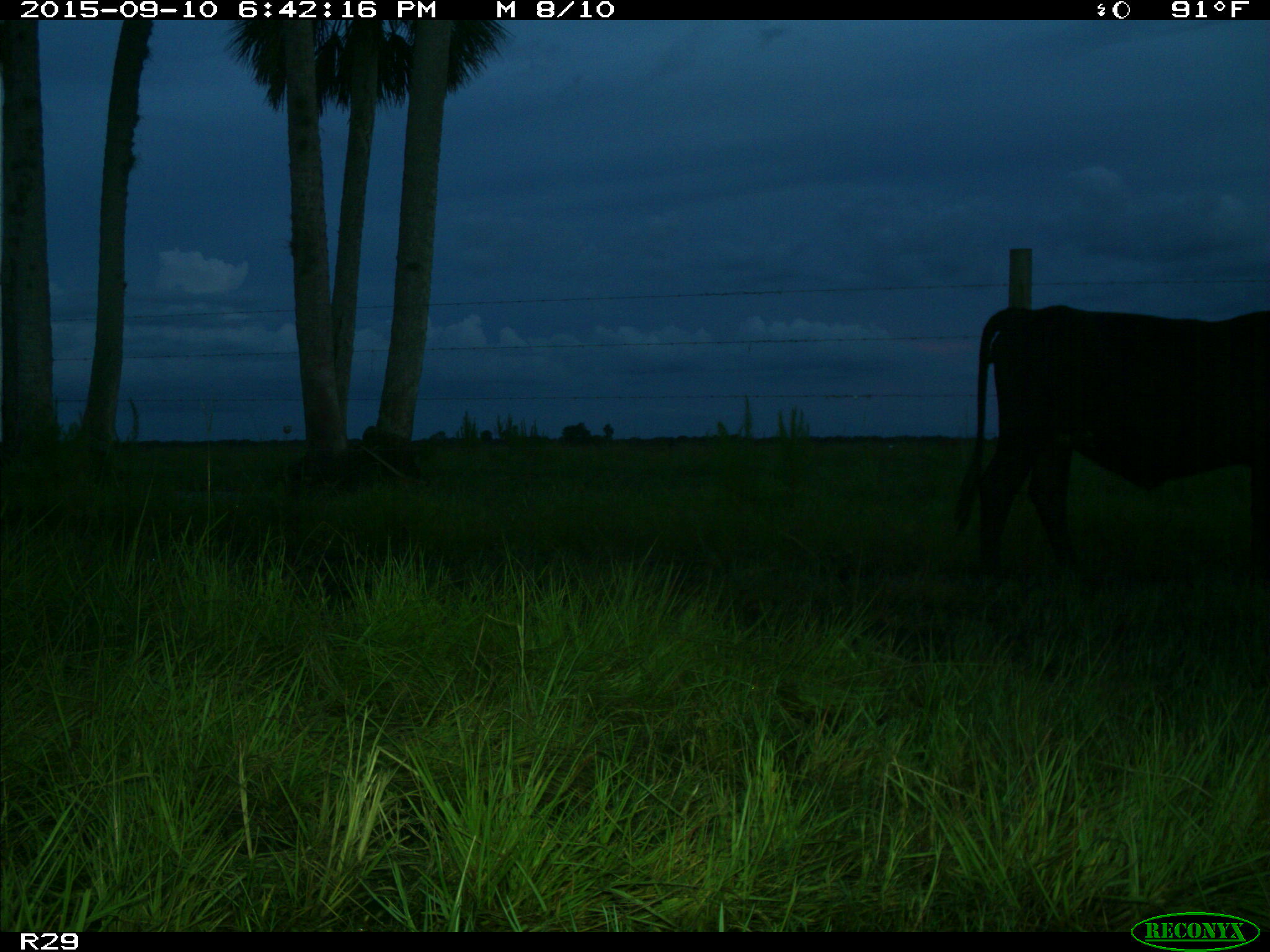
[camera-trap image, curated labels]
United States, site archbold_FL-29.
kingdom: Animalia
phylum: Chordata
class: Mammalia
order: Artiodactyla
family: Bovidae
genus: Bos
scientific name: Bos taurus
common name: domestic cow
Bos taurus (domestic cow).